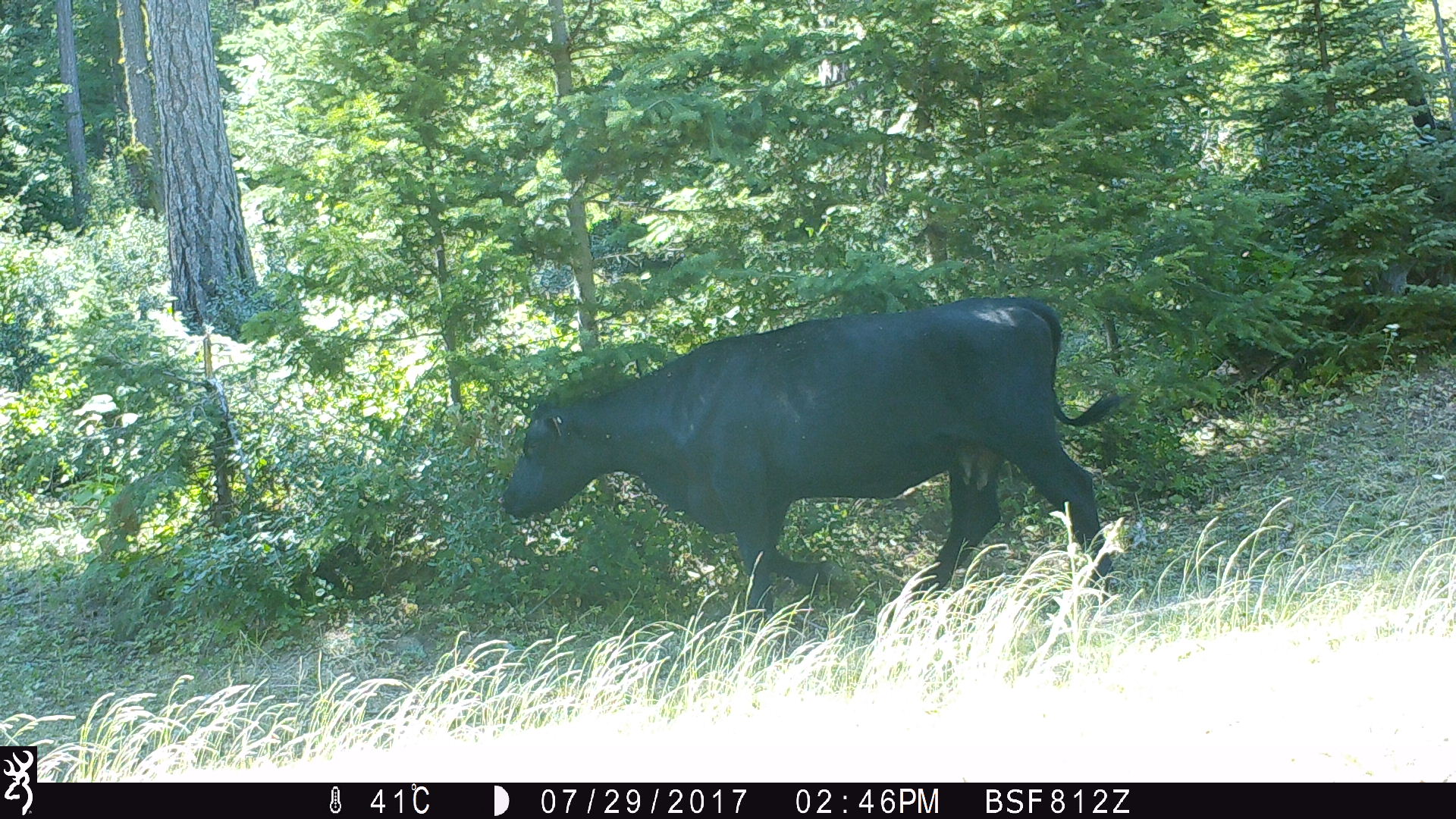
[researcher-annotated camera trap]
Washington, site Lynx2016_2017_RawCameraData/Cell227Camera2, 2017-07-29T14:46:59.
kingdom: Animalia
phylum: Chordata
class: Mammalia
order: Artiodactyla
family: Bovidae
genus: Bos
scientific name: Bos taurus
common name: domestic cattle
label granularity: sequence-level